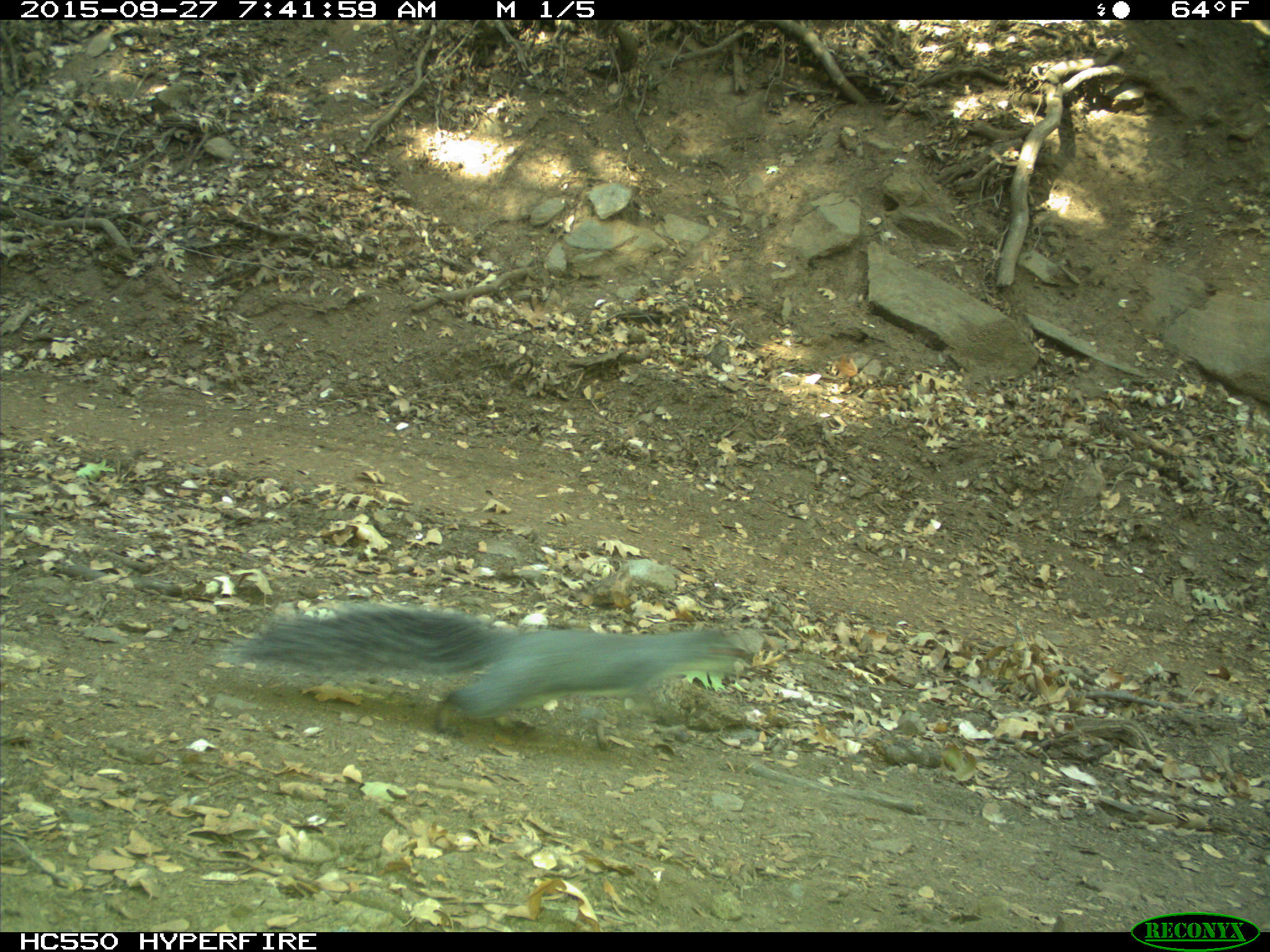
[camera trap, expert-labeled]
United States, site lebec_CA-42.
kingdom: Animalia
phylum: Chordata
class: Mammalia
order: Rodentia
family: Sciuridae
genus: Sciurus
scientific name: Sciurus carolinensis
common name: eastern gray squirrel